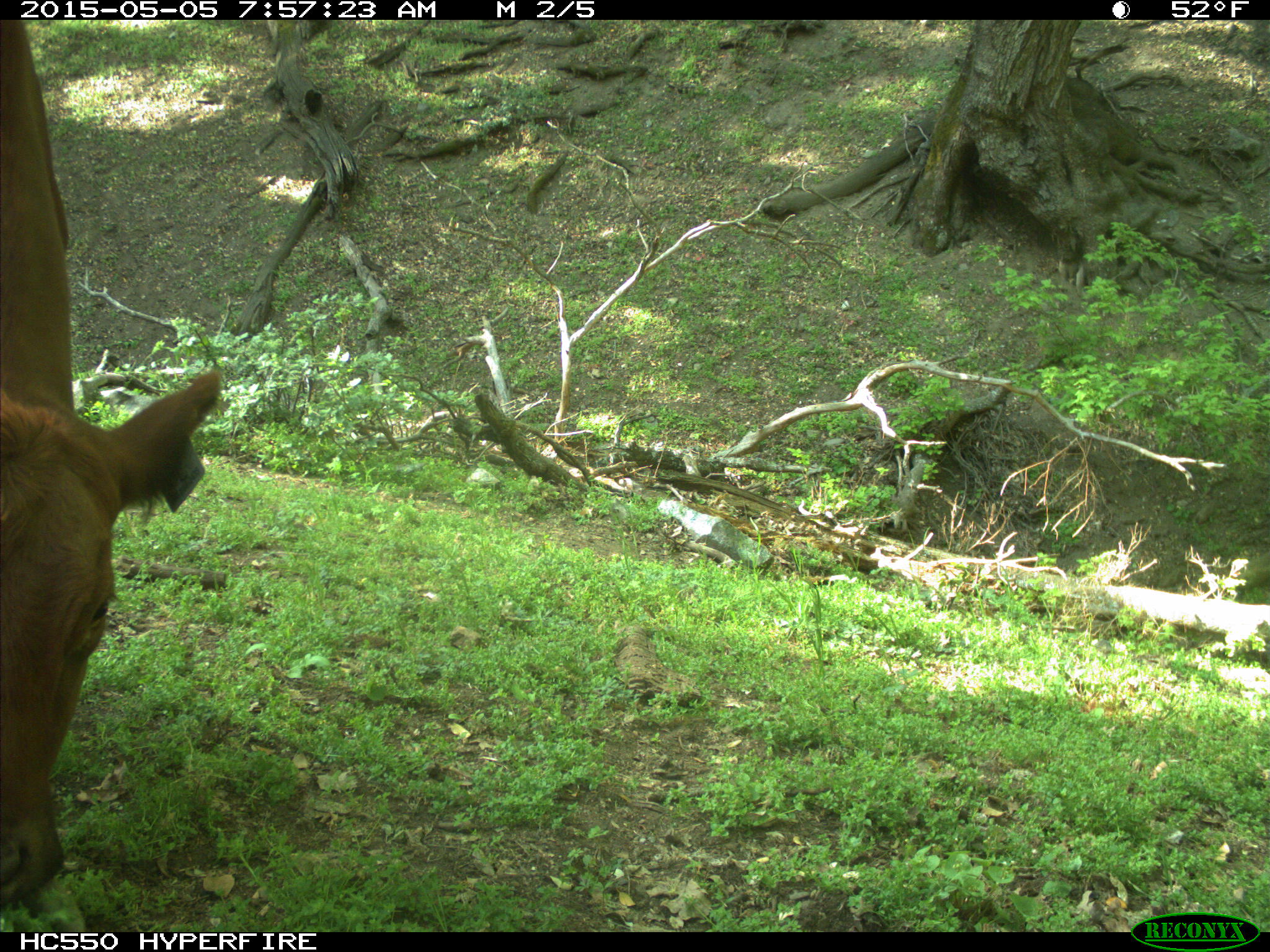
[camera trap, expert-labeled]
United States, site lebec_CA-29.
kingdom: Animalia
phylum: Chordata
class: Mammalia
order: Artiodactyla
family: Bovidae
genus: Bos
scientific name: Bos taurus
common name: domestic cow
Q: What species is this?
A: Bos taurus (domestic cow).